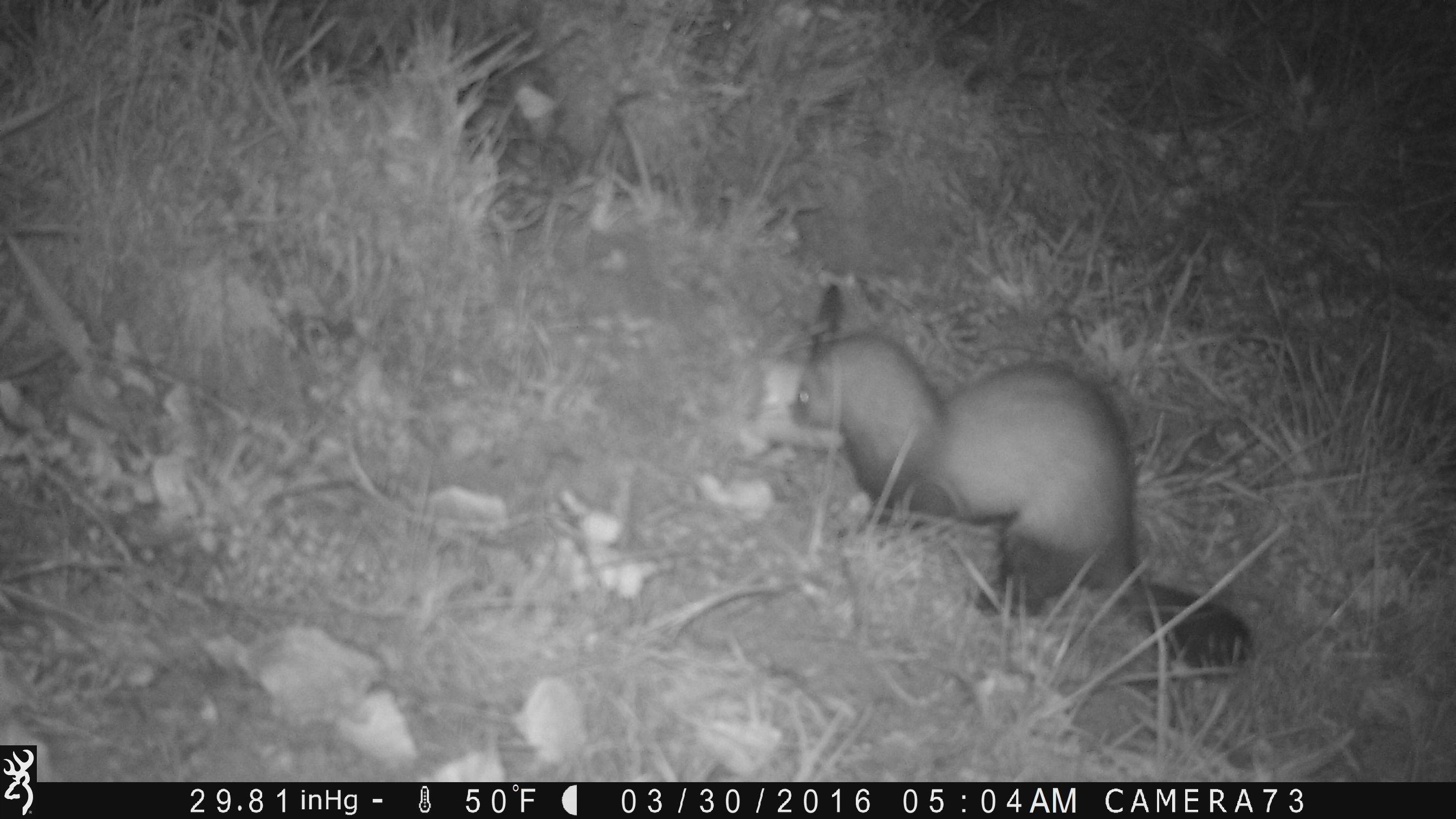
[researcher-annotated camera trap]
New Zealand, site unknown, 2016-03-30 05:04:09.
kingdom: Animalia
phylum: Chordata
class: Mammalia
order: Carnivora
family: Mustelidae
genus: Mustela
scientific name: Mustela furo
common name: ferret